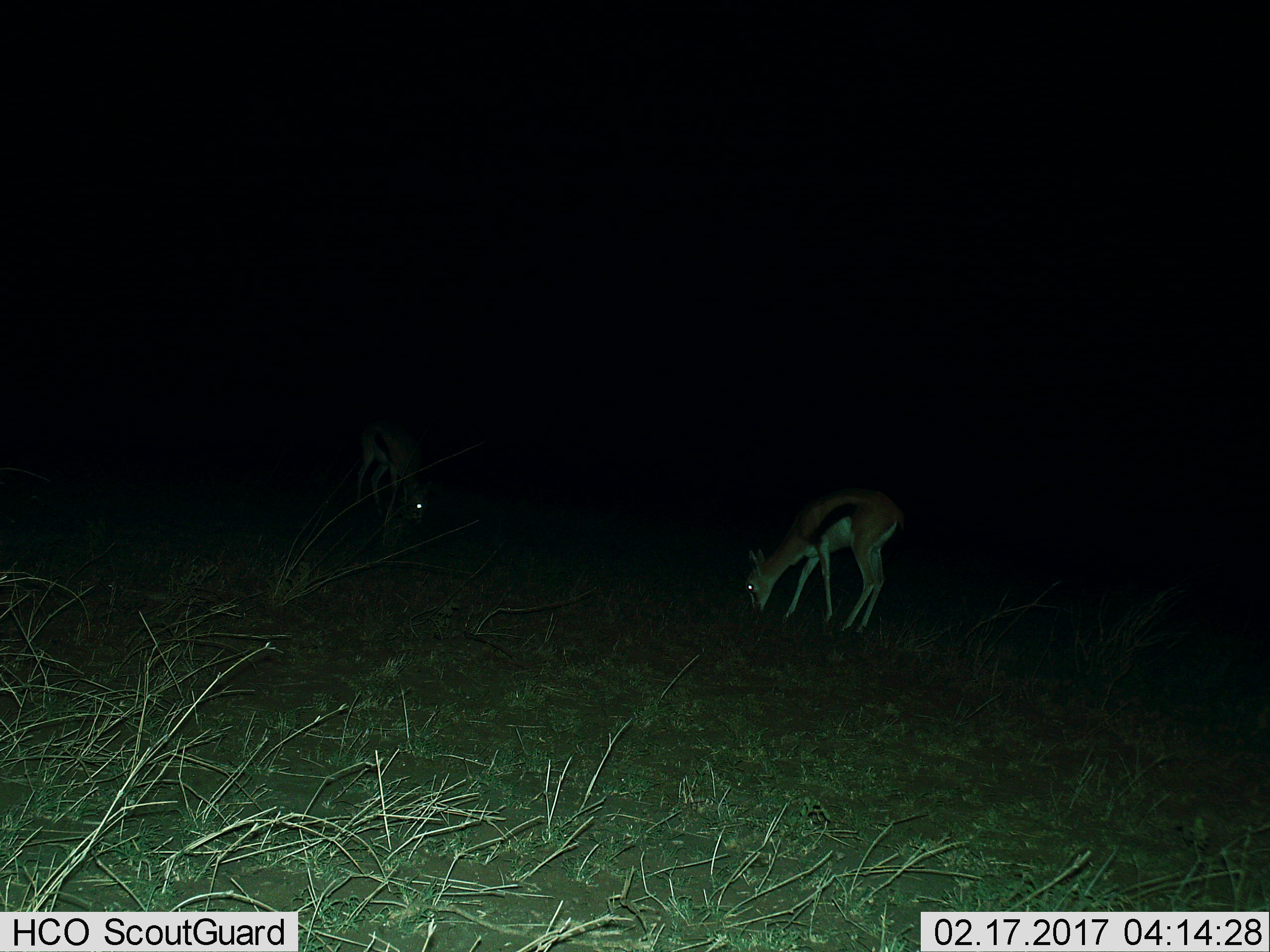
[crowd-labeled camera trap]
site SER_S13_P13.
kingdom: Animalia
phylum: Chordata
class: Mammalia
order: Artiodactyla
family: Bovidae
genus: Eudorcas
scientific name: Eudorcas thomsonii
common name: thomson's gazelle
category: gazellethomsons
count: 2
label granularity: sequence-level